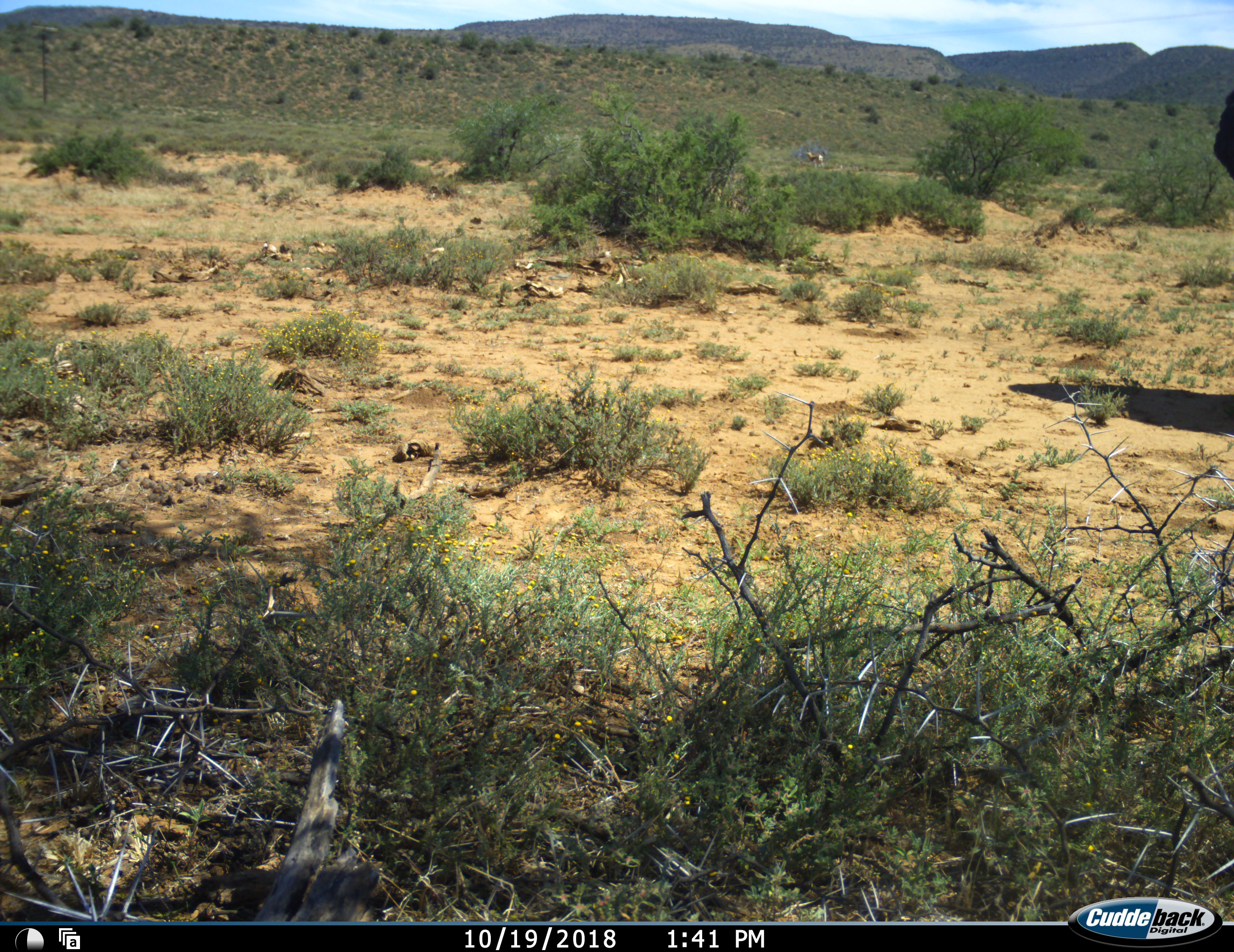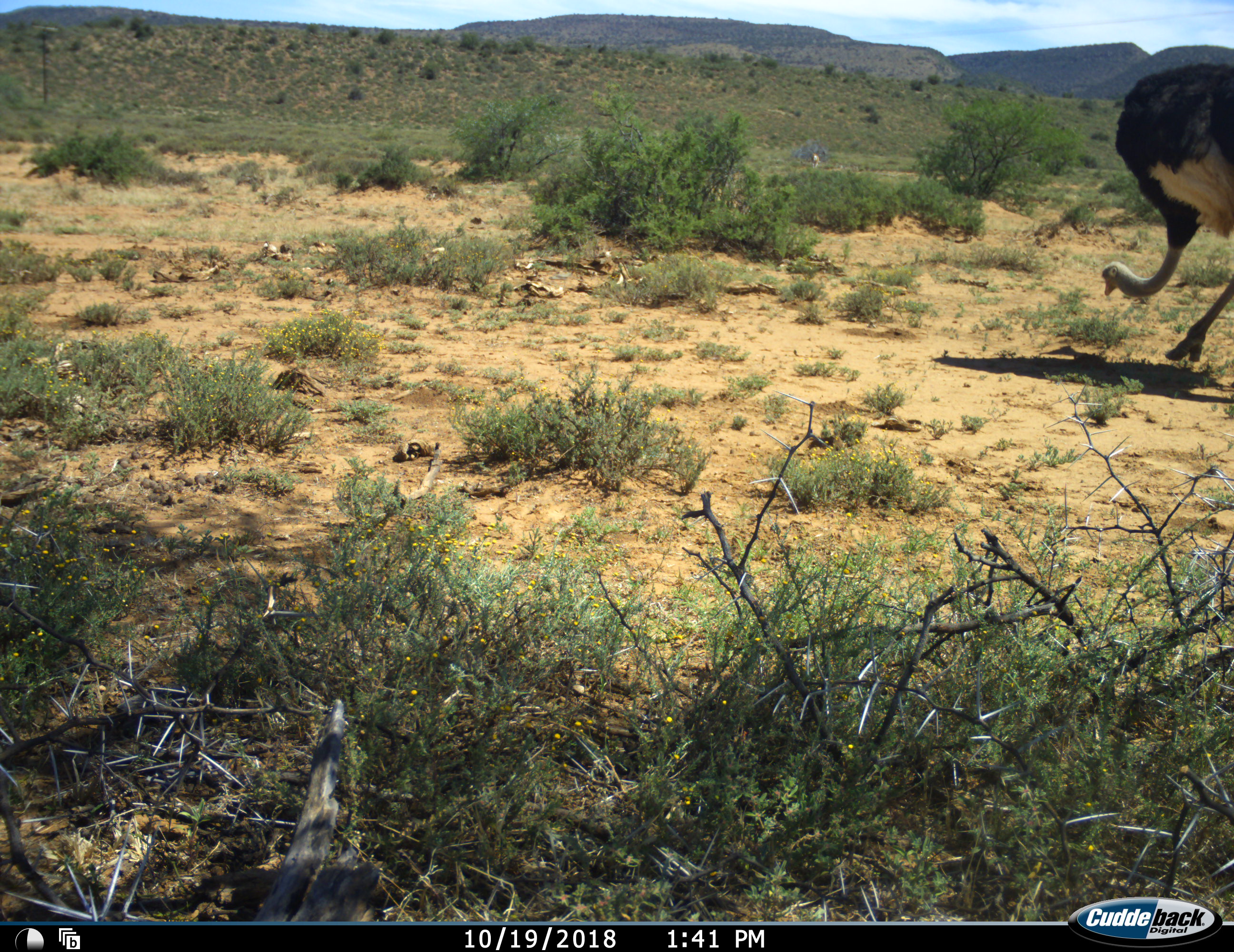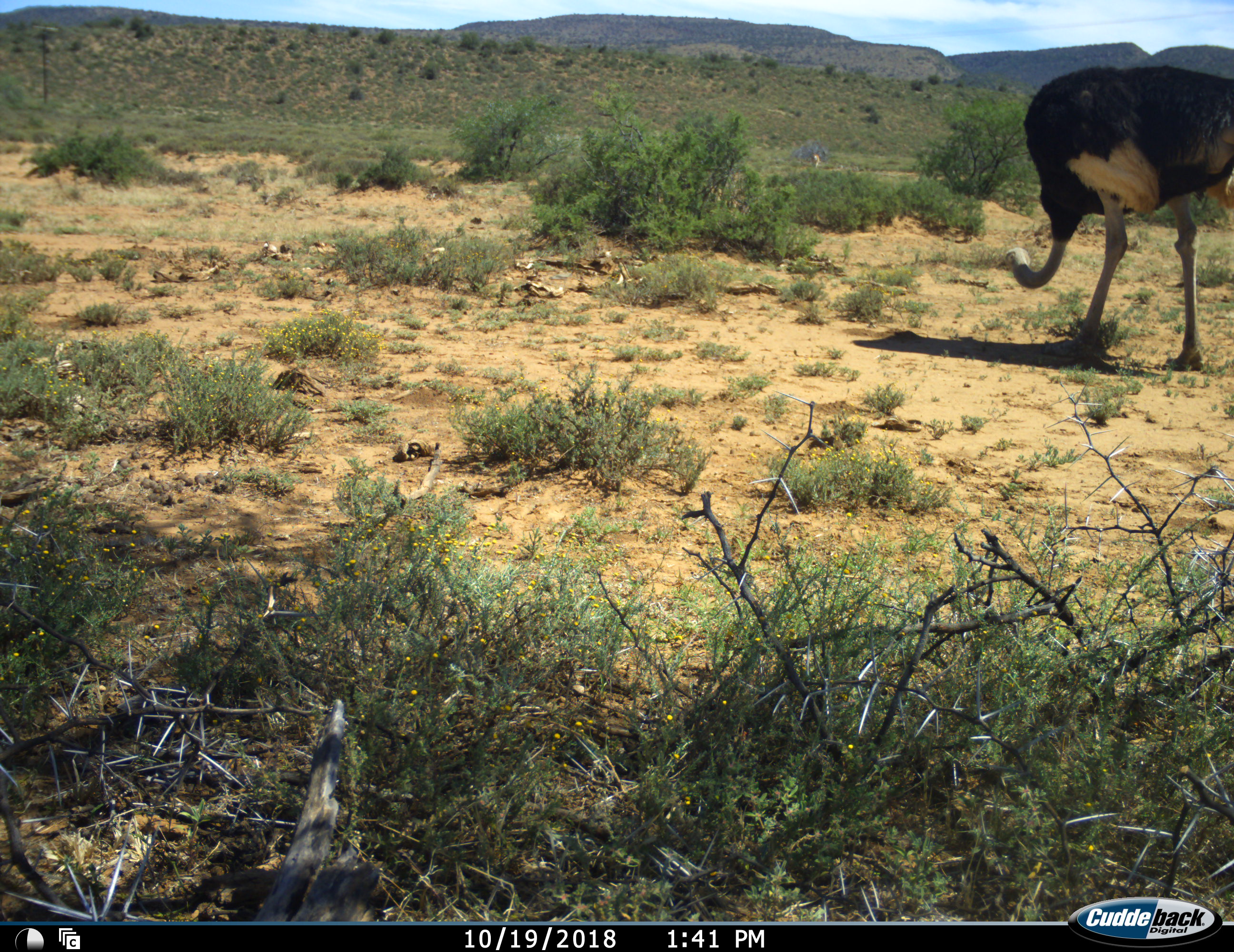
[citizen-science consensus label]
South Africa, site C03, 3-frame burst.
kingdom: Animalia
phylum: Chordata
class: Aves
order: Struthioniformes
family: Struthionidae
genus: Struthio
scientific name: Struthio camelus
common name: ostrich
Ostrich (Struthio camelus), count 1. Behavior (volunteer vote fractions): standing 12%, resting 0%, moving 100%, interacting 0%. Young present (vote fraction): 0%. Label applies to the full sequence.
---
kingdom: Animalia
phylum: Chordata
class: Mammalia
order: Artiodactyla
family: Bovidae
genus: Antidorcas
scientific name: Antidorcas marsupialis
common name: springbok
Springbok (Antidorcas marsupialis), count 1. Behavior (volunteer vote fractions): standing 50%, resting 0%, moving 50%, interacting 0%. Young present (vote fraction): 0%. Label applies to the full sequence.